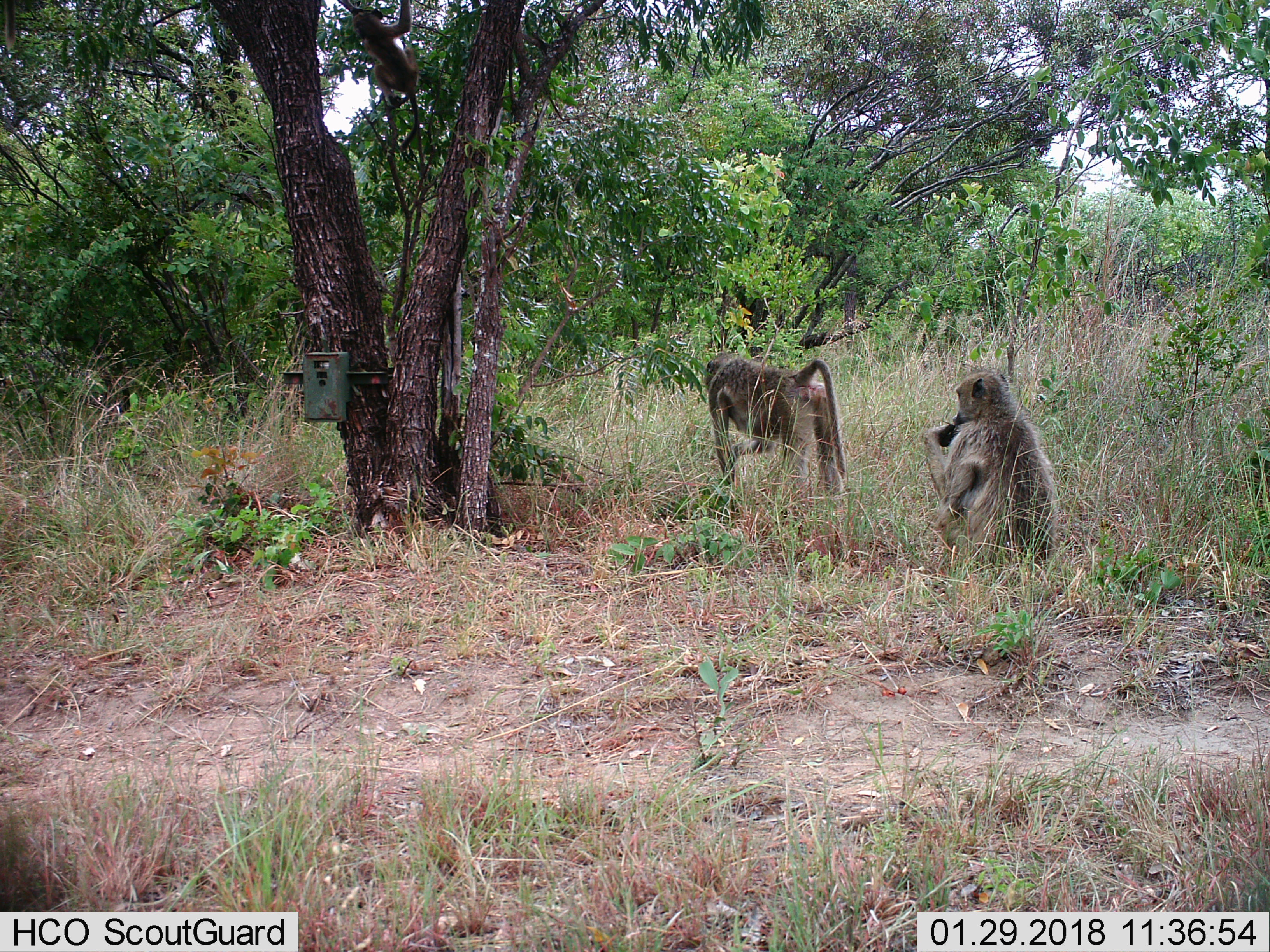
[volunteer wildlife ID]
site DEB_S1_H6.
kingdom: Animalia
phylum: Chordata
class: Mammalia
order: Primates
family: Cercopithecidae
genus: Papio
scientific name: Papio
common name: baboon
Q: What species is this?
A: Baboon (Papio).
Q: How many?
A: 2.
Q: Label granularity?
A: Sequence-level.